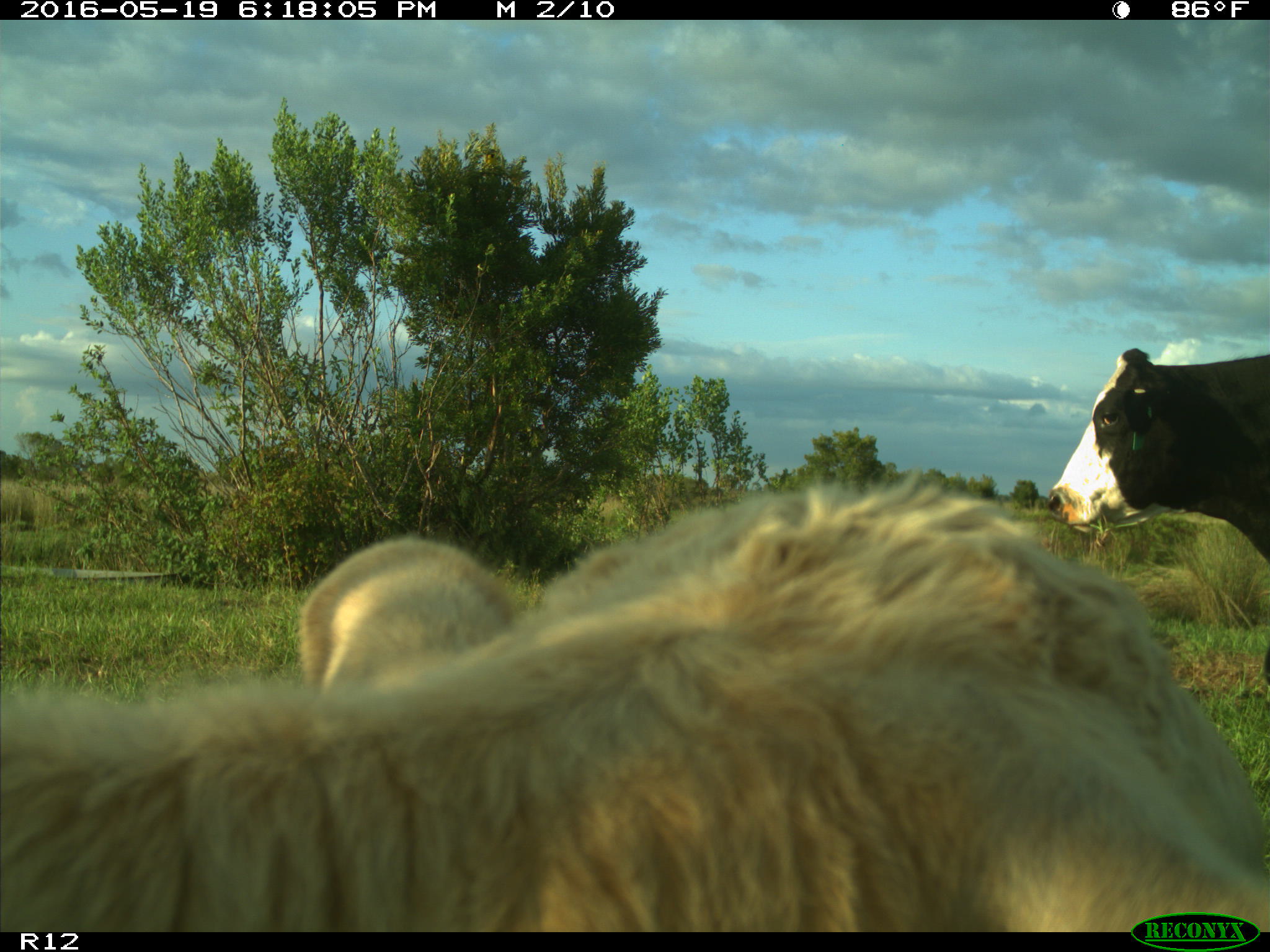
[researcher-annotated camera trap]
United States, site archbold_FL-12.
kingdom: Animalia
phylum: Chordata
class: Mammalia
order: Artiodactyla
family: Bovidae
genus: Bos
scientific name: Bos taurus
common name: domestic cow